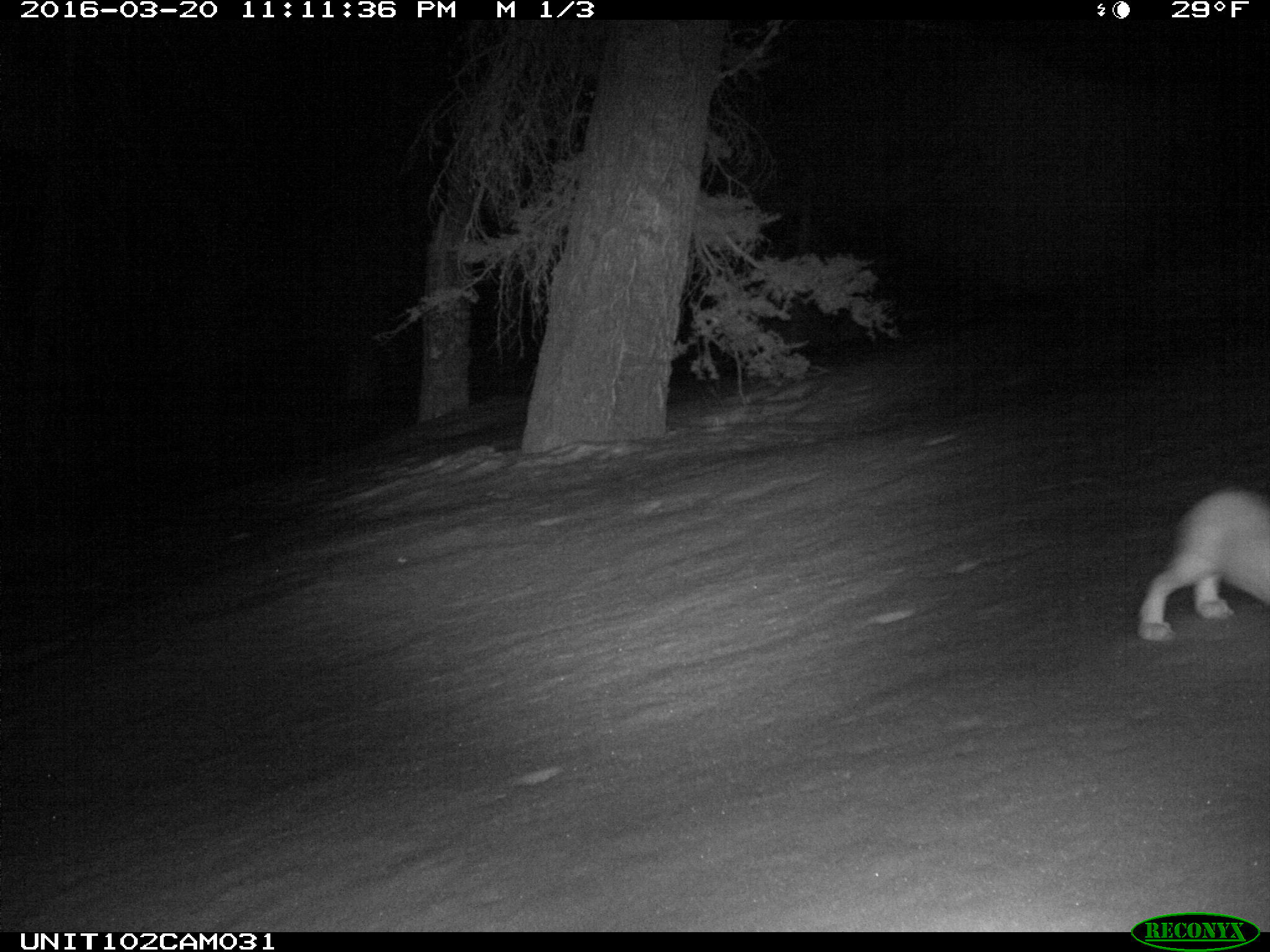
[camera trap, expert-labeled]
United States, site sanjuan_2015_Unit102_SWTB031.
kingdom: Animalia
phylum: Chordata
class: Mammalia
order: Lagomorpha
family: Leporidae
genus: Lepus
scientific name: Lepus americanus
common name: snowshoe hare